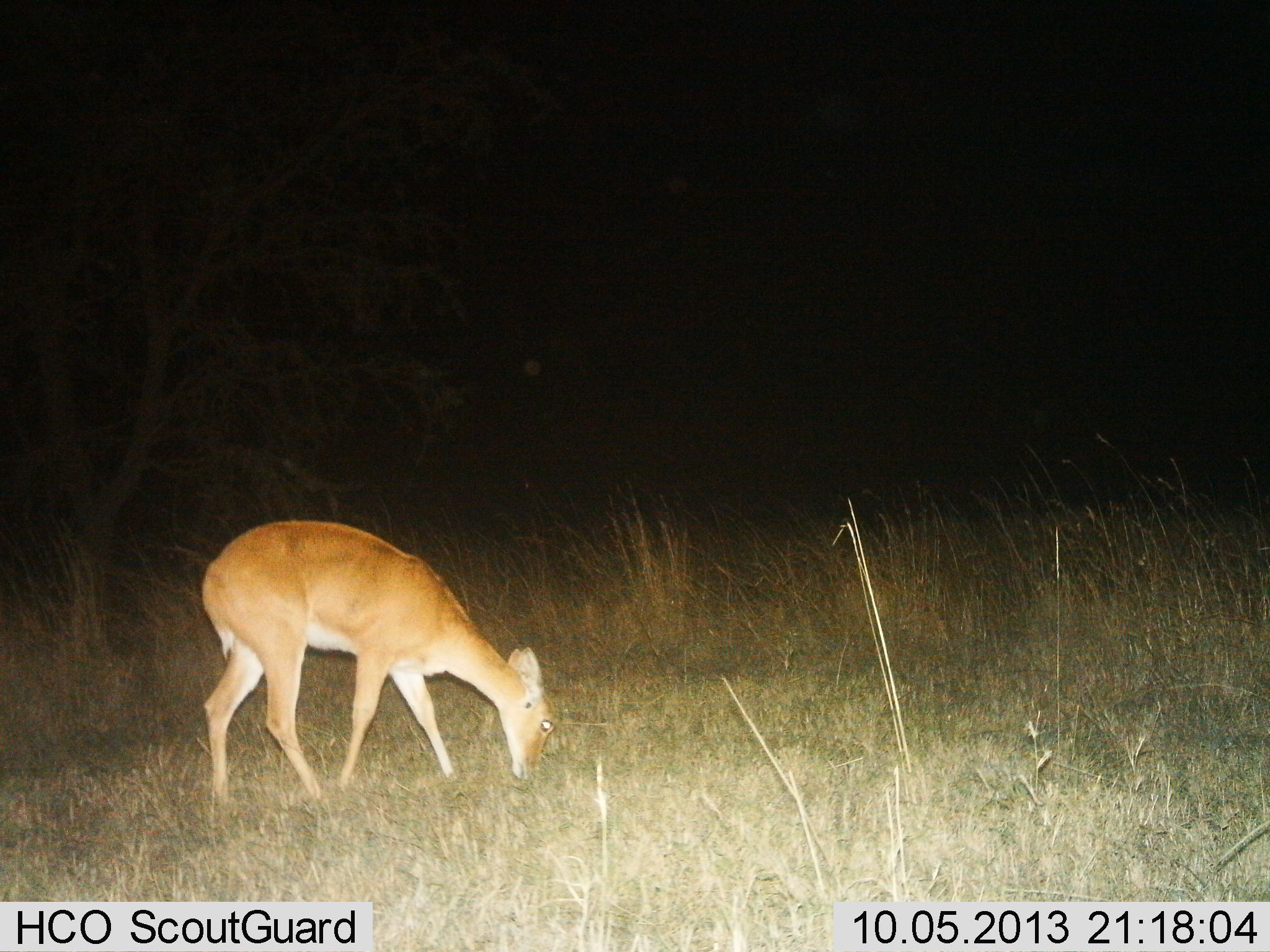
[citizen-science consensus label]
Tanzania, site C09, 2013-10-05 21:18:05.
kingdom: Animalia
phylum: Chordata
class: Mammalia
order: Artiodactyla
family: Bovidae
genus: Redunca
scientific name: Redunca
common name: reedbuck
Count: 1.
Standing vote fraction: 24%.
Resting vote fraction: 0%.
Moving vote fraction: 5%.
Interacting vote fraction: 0%.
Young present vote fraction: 0%.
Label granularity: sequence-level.